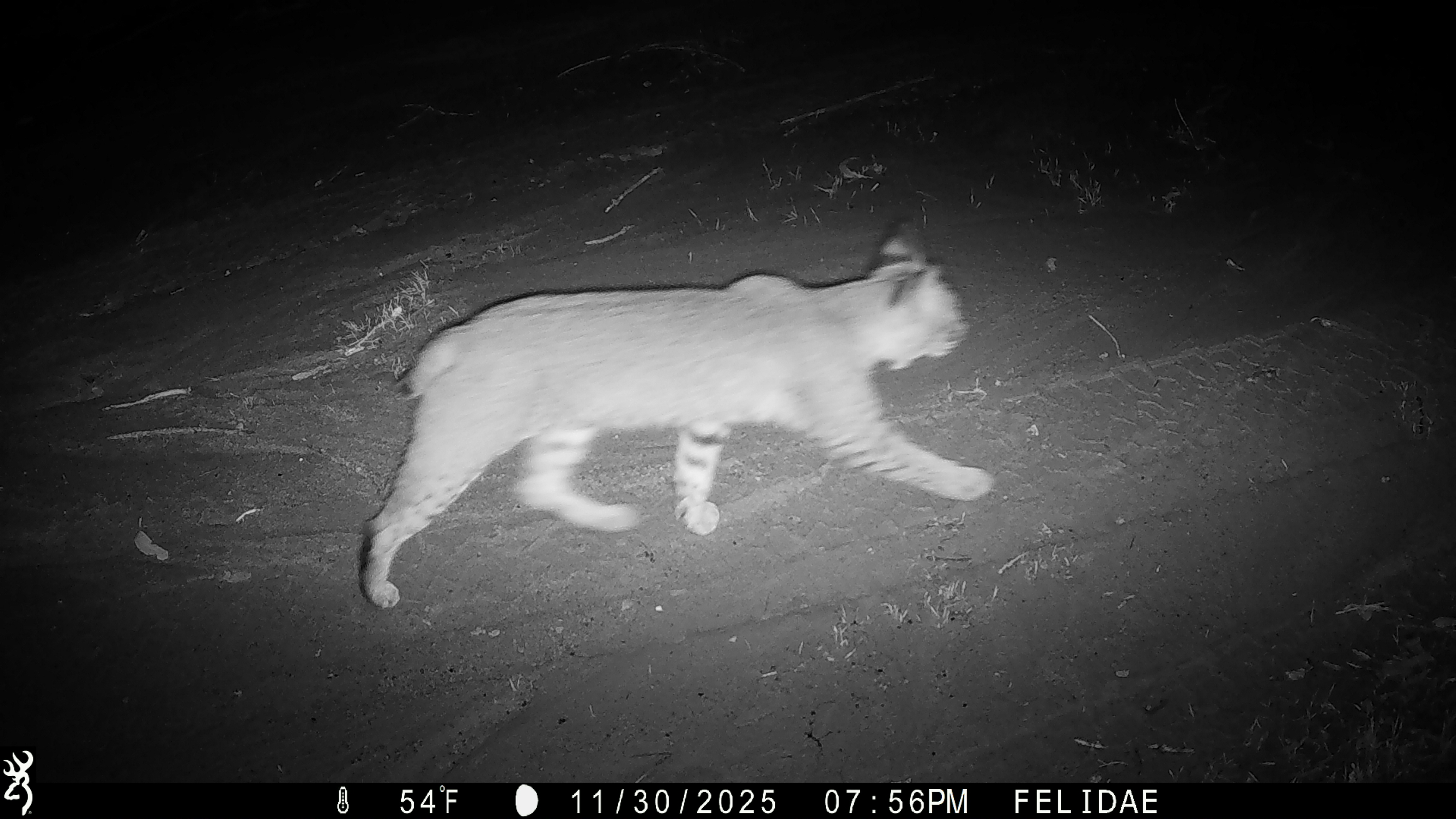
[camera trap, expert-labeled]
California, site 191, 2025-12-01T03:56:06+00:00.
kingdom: Animalia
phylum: Chordata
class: Mammalia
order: Carnivora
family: Felidae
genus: Lynx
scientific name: Lynx rufus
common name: bobcat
Bobcat (Lynx rufus).